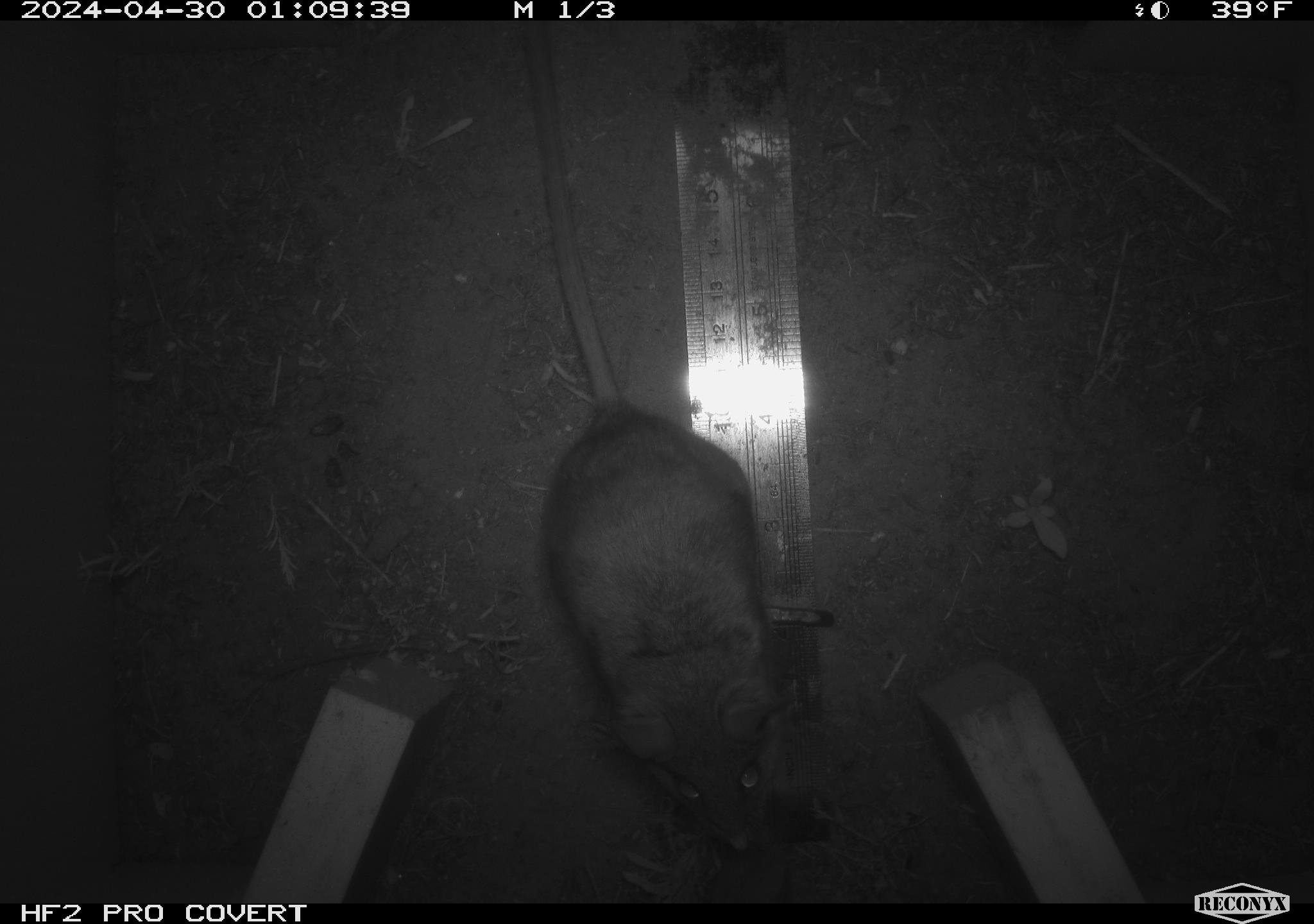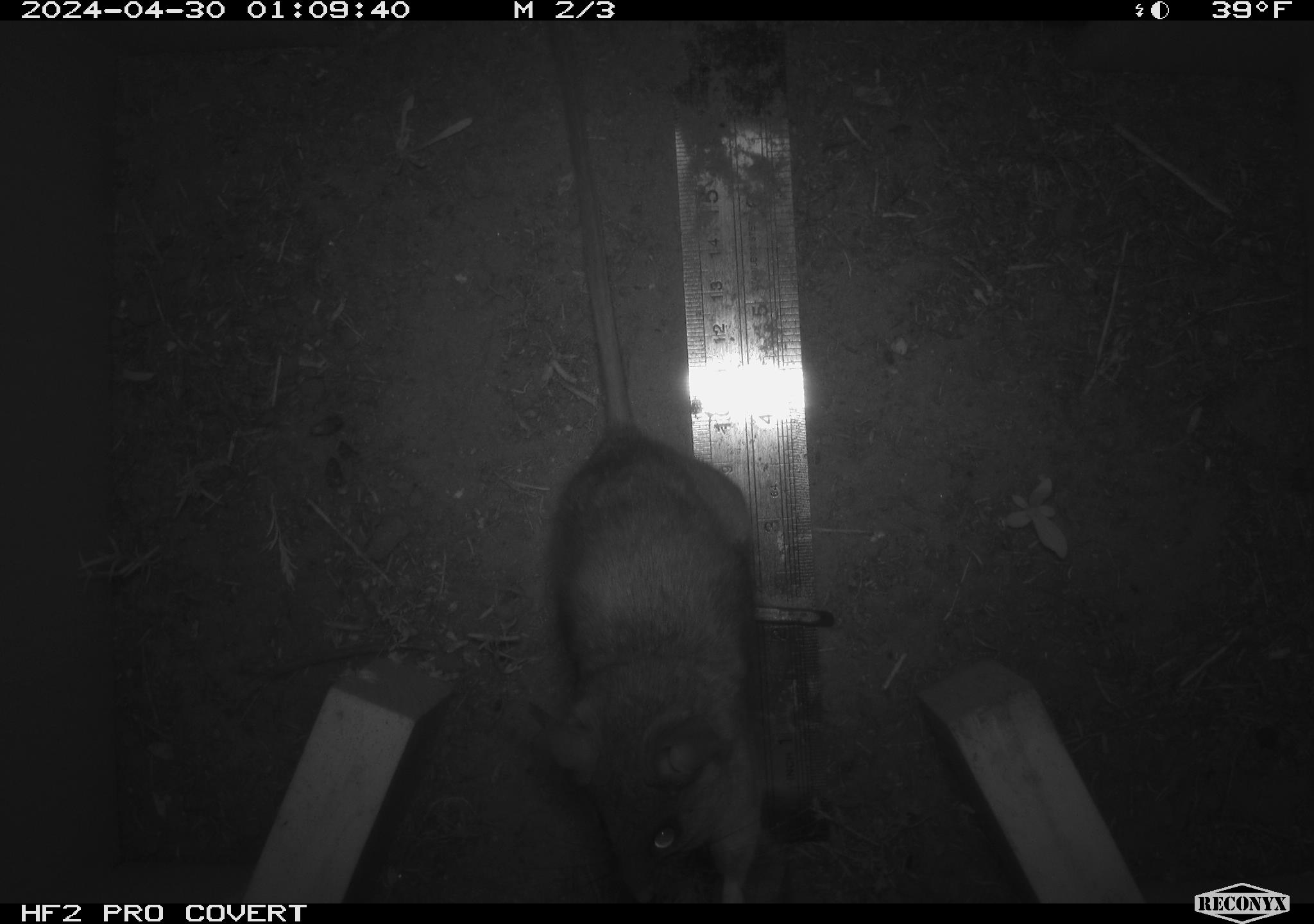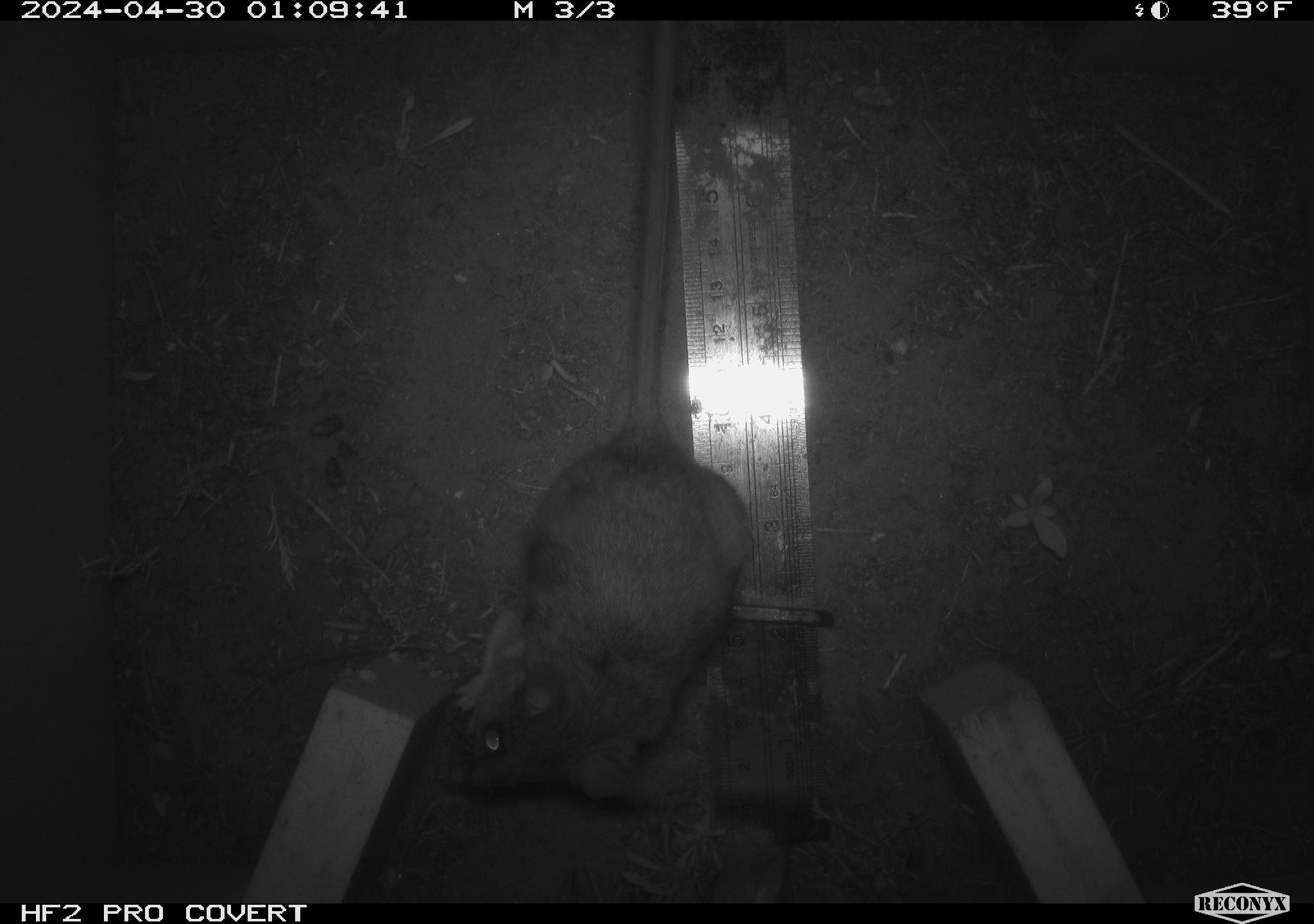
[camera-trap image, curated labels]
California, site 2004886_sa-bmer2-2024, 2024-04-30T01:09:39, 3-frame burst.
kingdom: Animalia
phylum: Chordata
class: Mammalia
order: Rodentia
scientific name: Rodentia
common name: woodrat or rat or mouse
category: woodrat or rat or mouse species